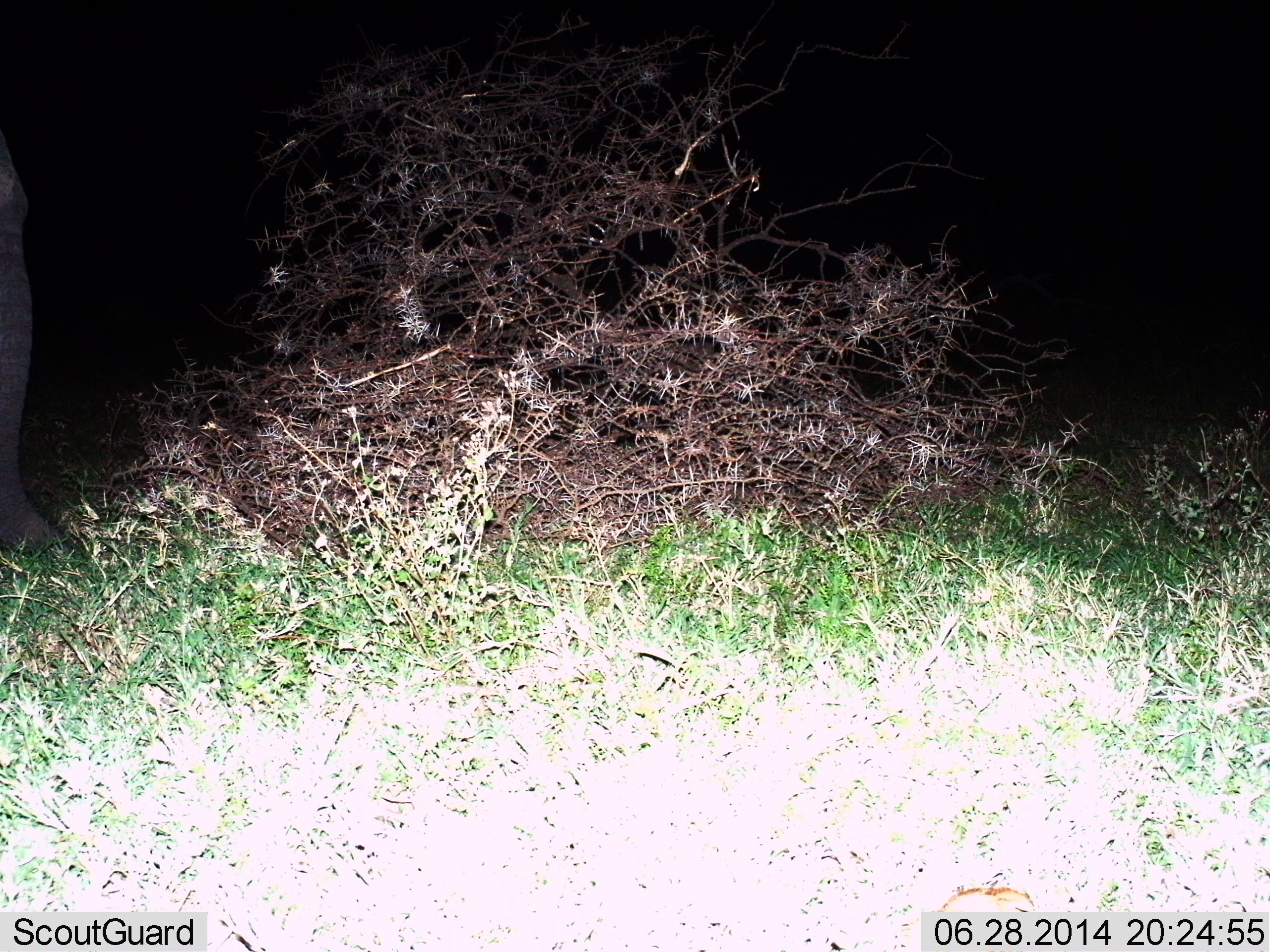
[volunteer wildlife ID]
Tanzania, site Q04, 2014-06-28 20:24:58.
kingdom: Animalia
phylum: Chordata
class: Mammalia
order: Proboscidea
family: Elephantidae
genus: Loxodonta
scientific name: Loxodonta africana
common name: african bush elephant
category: elephant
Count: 1.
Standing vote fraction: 90%.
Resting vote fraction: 0%.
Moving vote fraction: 10%.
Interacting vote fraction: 0%.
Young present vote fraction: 0%.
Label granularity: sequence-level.